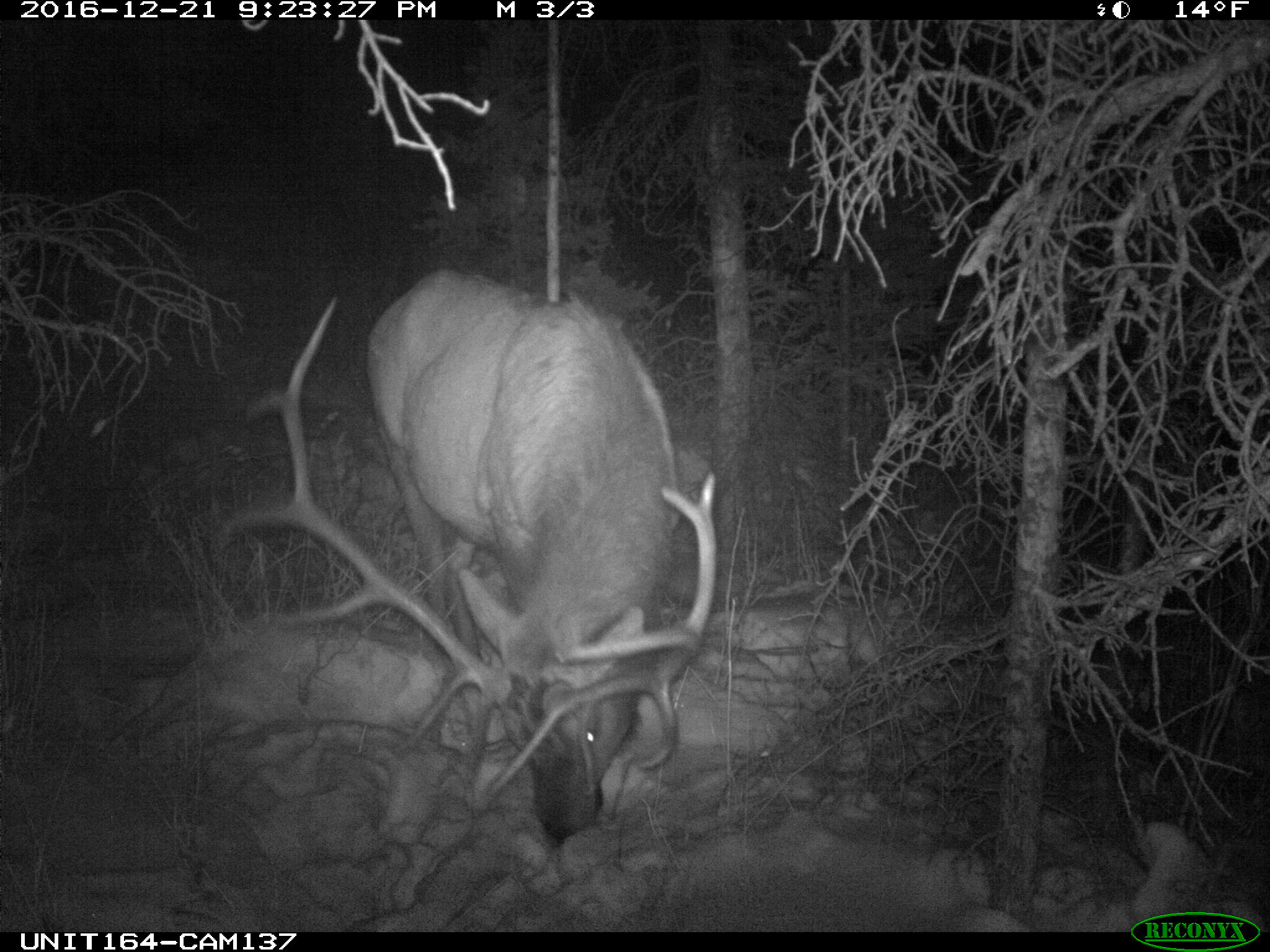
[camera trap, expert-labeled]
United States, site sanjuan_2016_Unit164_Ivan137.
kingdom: Animalia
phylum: Chordata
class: Mammalia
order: Artiodactyla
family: Cervidae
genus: Cervus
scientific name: Cervus elaphus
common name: red deer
Cervus elaphus (red deer).